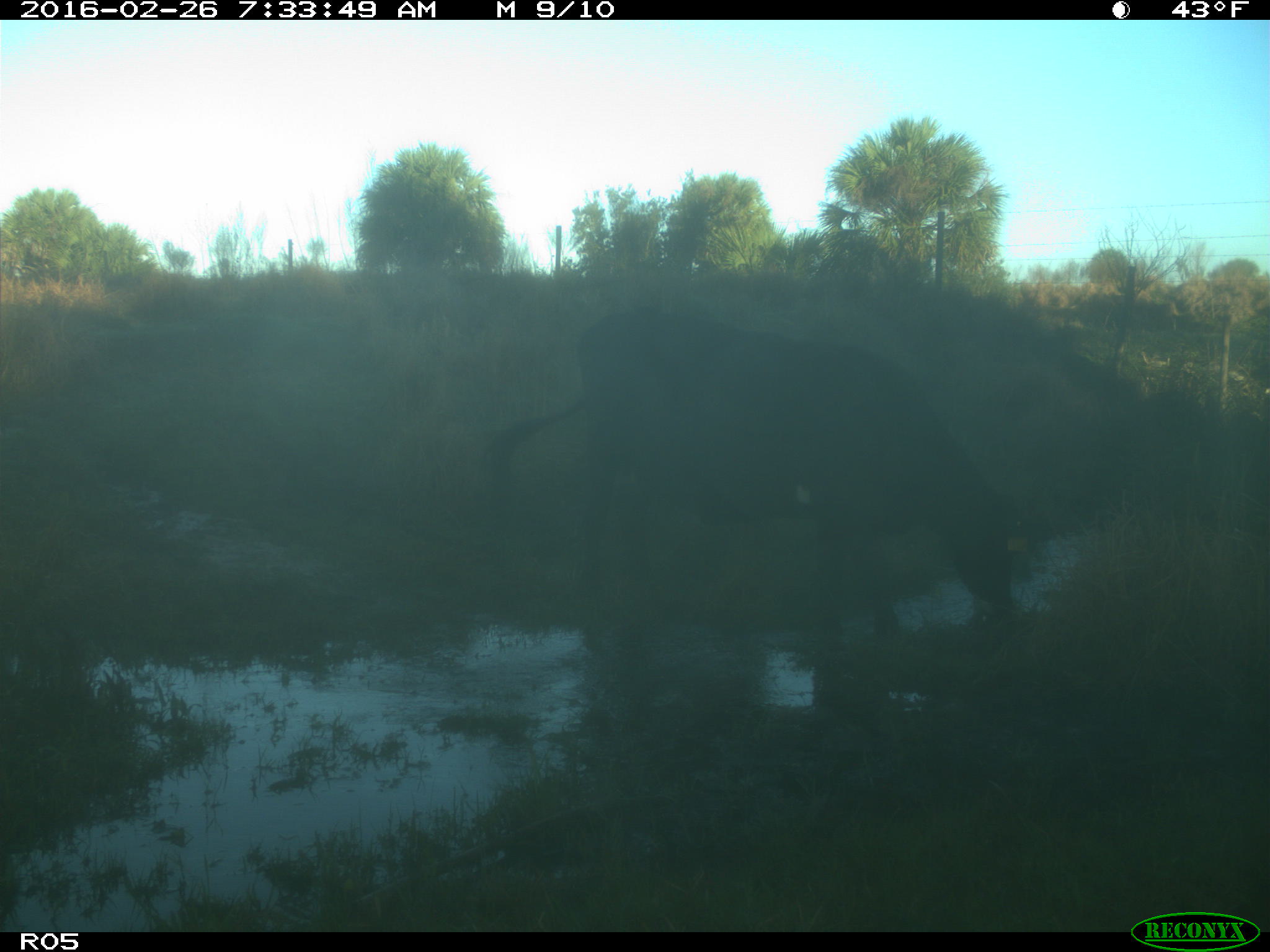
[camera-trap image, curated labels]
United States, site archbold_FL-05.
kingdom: Animalia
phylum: Chordata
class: Mammalia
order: Artiodactyla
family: Bovidae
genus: Bos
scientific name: Bos taurus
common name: domestic cow